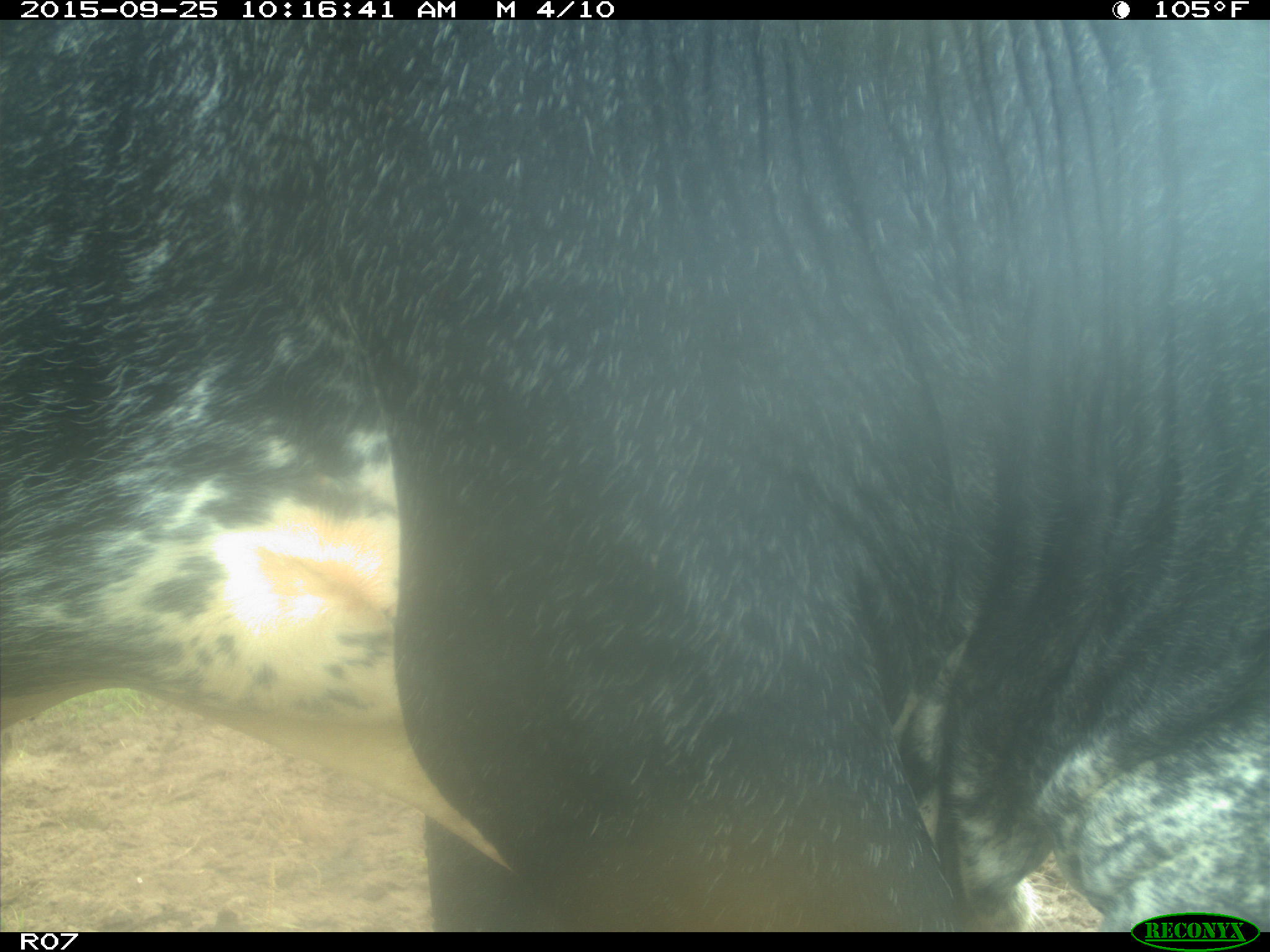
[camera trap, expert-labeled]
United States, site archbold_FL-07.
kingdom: Animalia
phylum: Chordata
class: Mammalia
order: Artiodactyla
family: Bovidae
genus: Bos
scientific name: Bos taurus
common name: domestic cow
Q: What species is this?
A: Bos taurus (domestic cow).